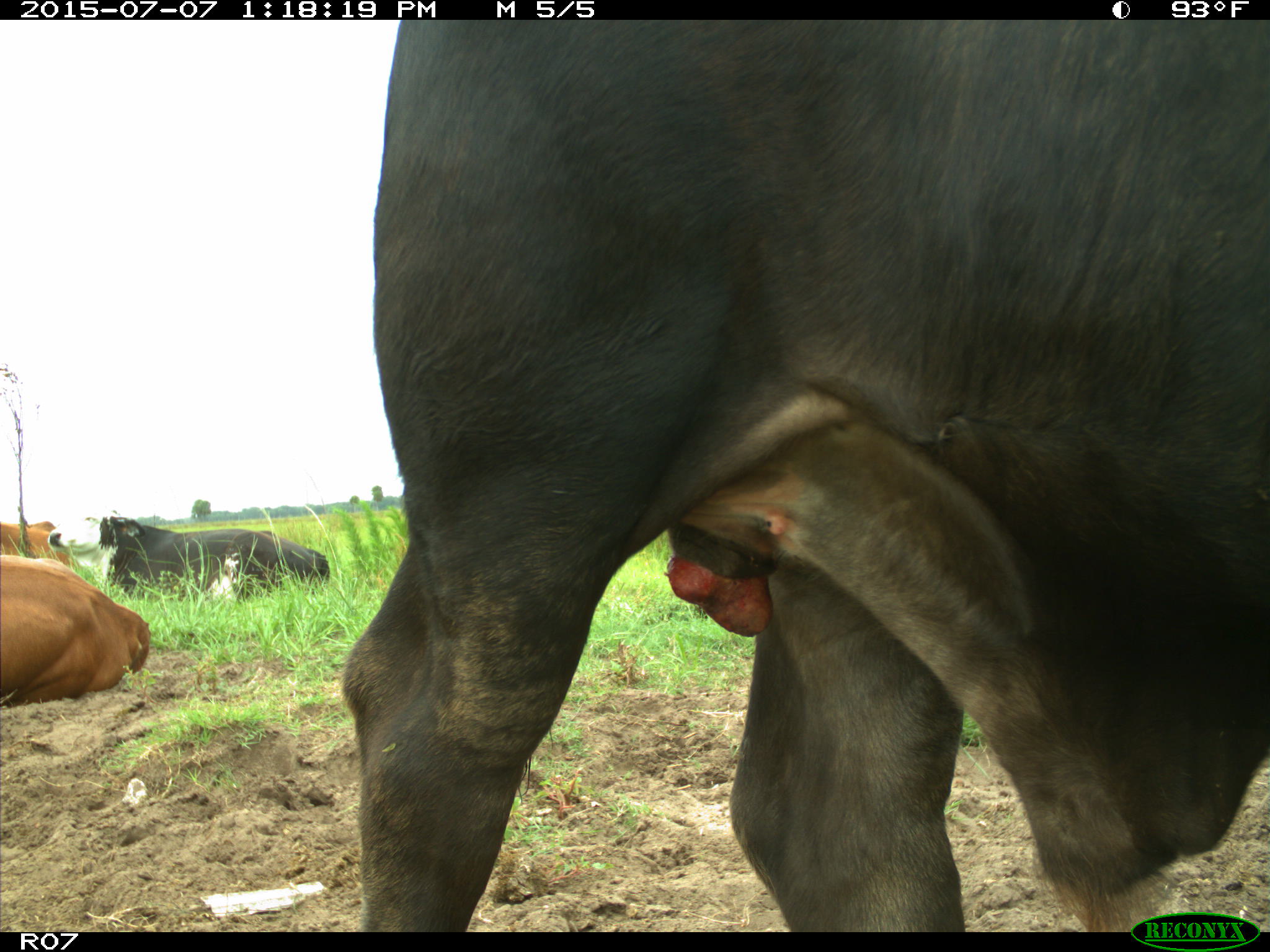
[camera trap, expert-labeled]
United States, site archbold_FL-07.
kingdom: Animalia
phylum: Chordata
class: Mammalia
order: Artiodactyla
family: Bovidae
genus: Bos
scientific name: Bos taurus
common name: domestic cow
Bos taurus (domestic cow).